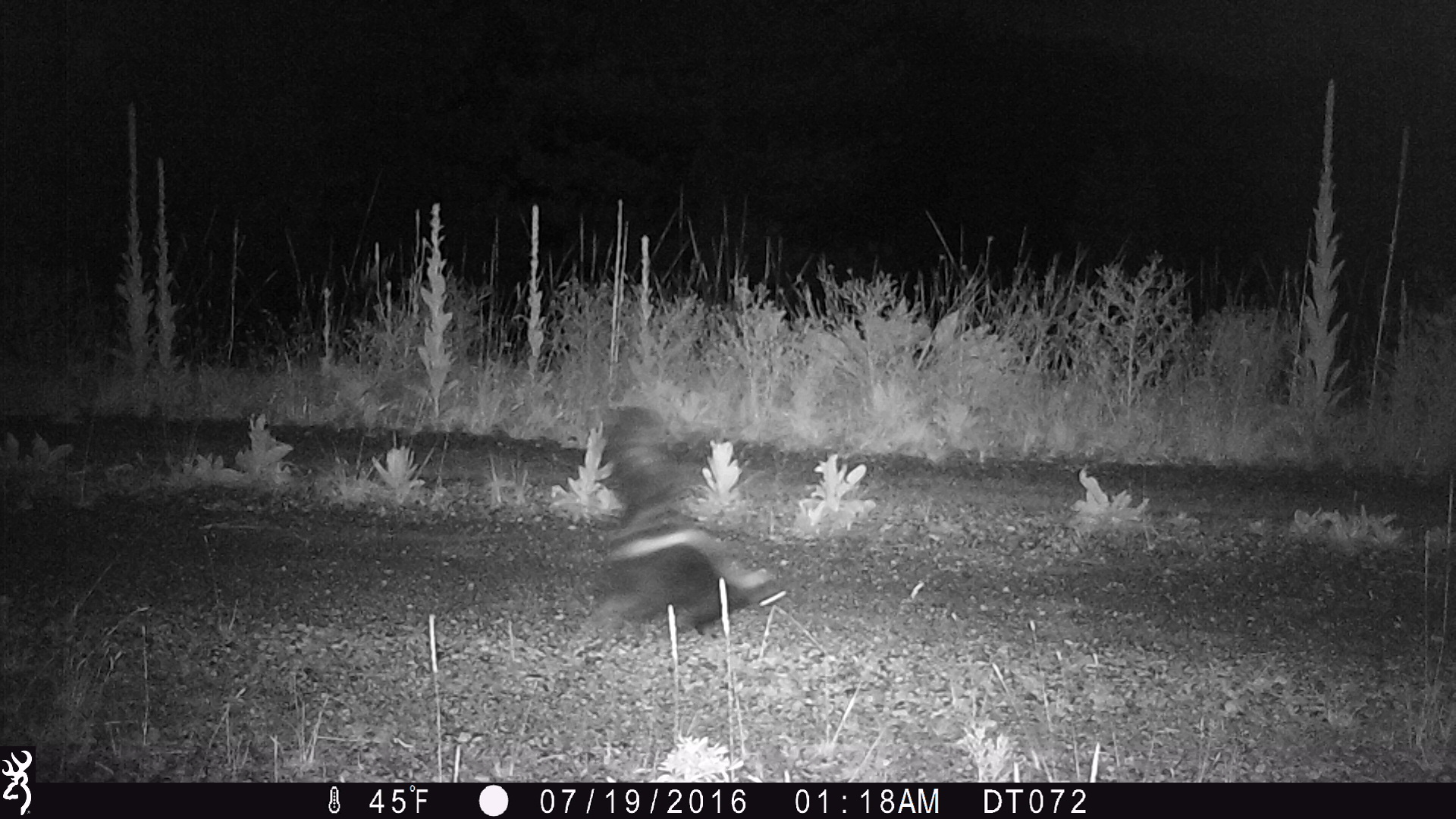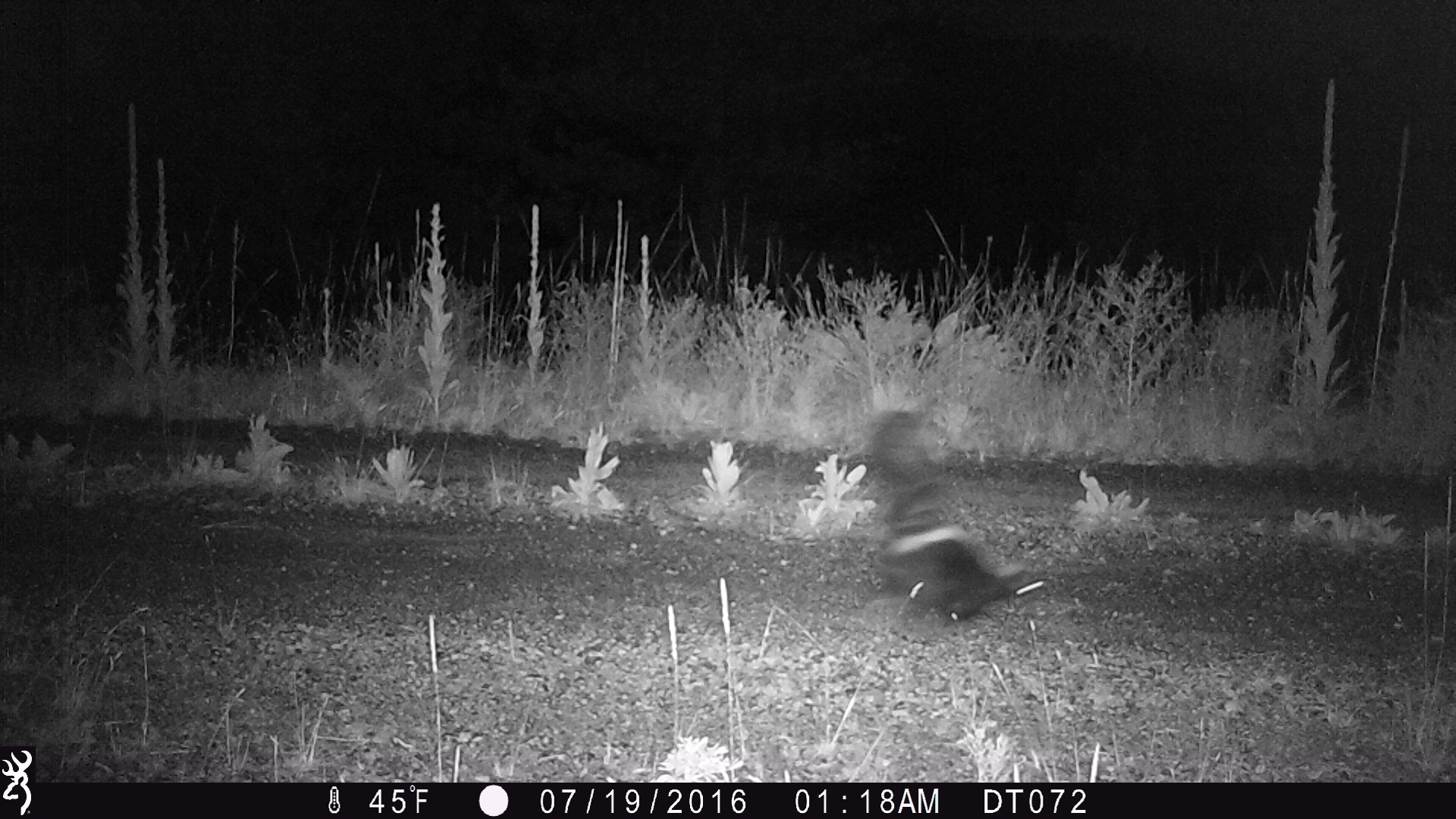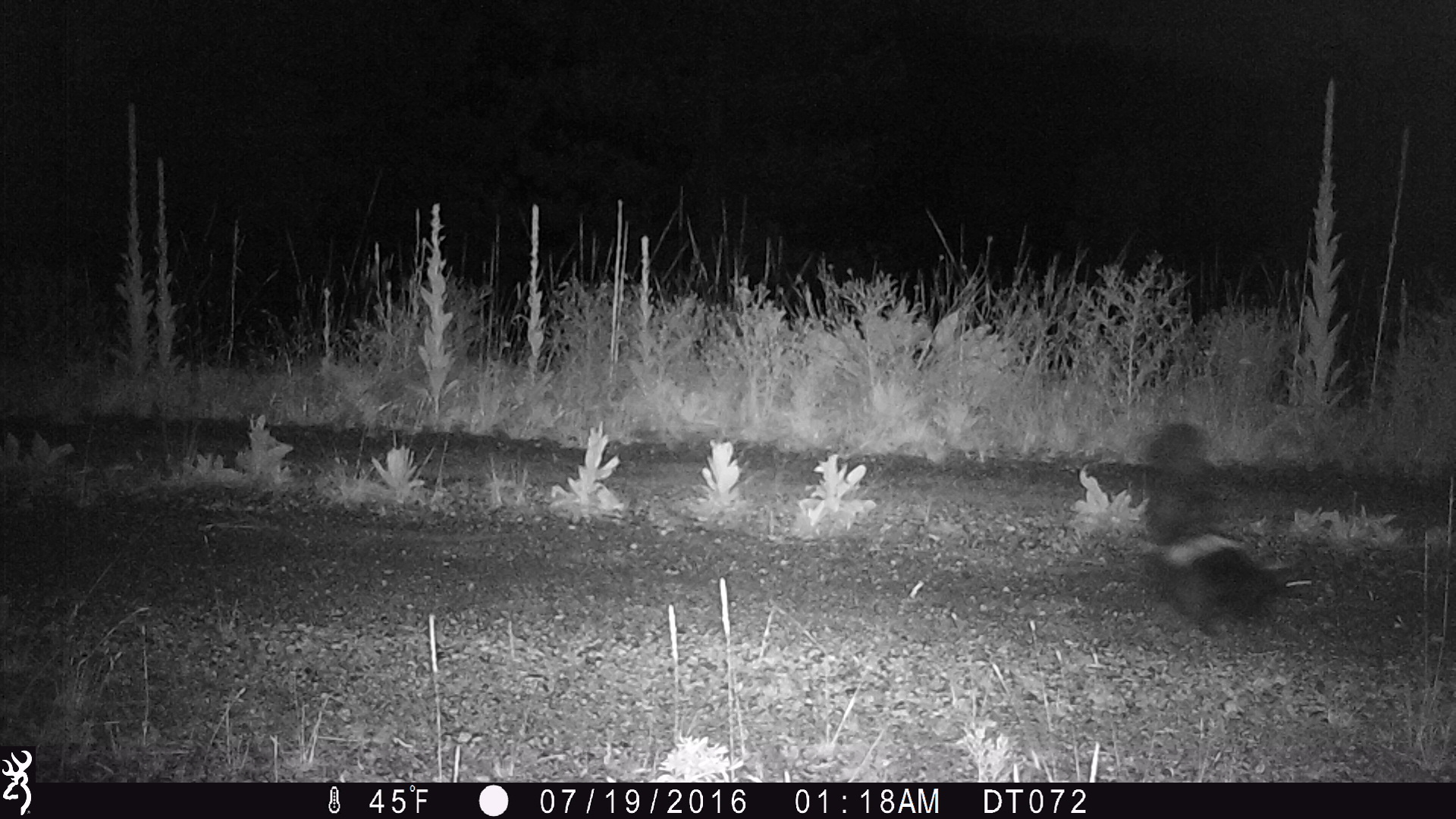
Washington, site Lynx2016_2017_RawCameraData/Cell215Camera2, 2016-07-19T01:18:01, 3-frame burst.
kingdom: Animalia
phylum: Chordata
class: Mammalia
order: Carnivora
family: Mephitidae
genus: Mephitis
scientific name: Mephitis mephitis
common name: striped skunk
Mephitis mephitis (striped skunk). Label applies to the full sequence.